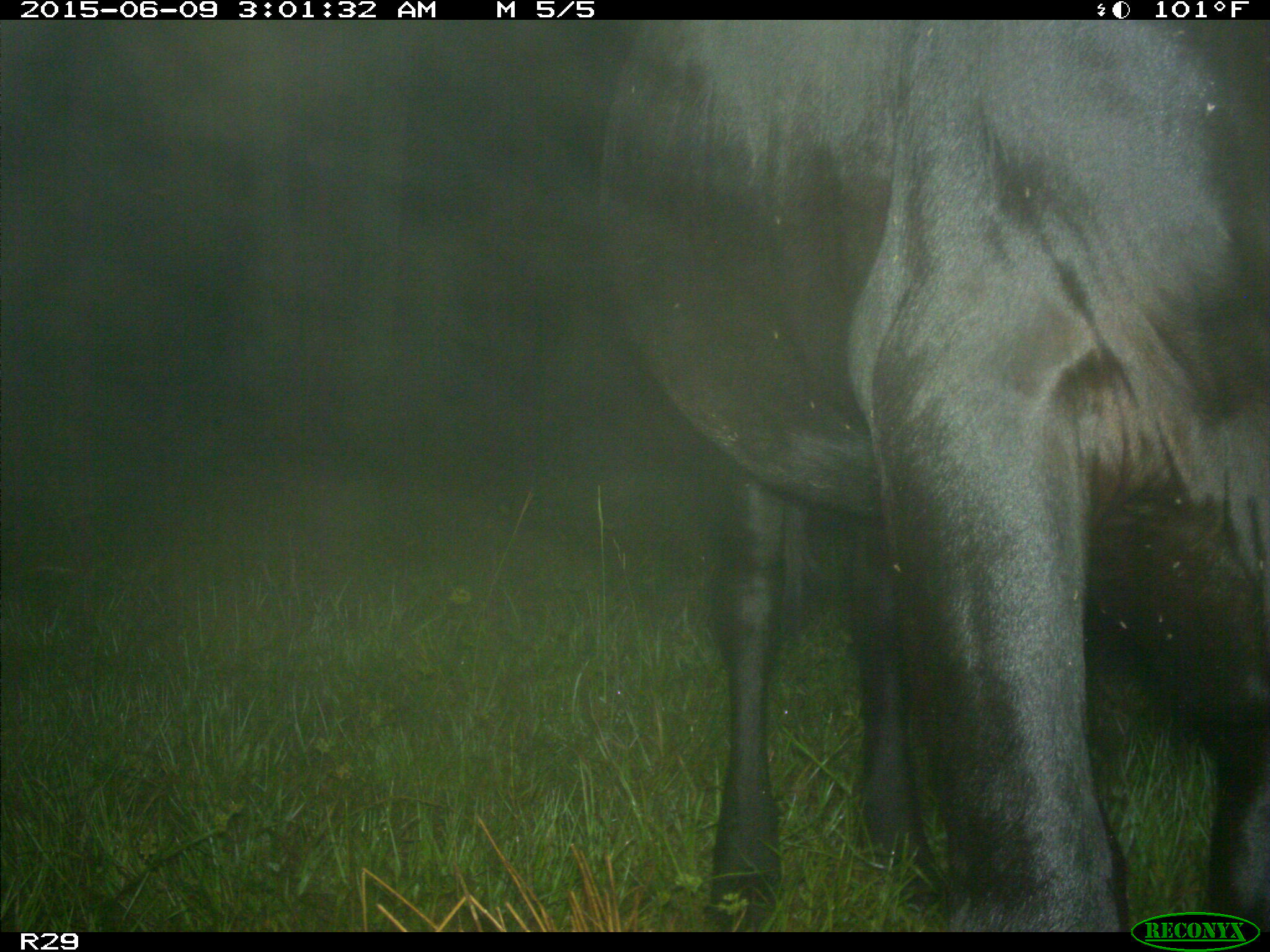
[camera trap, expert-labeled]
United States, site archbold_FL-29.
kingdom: Animalia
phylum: Chordata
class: Mammalia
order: Artiodactyla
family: Bovidae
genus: Bos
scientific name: Bos taurus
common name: domestic cow